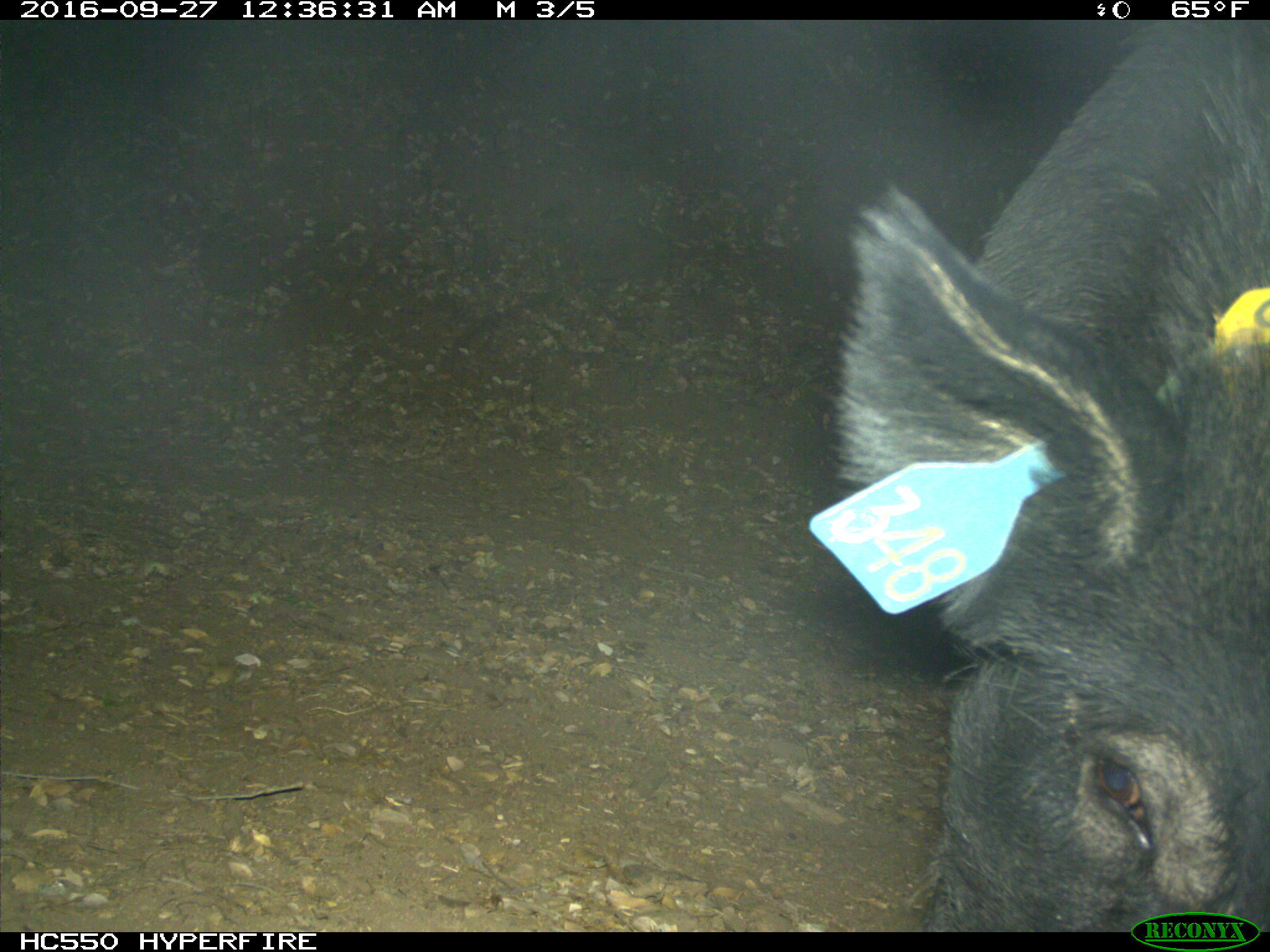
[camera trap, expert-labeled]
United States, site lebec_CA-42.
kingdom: Animalia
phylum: Chordata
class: Mammalia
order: Artiodactyla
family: Suidae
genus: Sus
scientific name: Sus scrofa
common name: wild boar